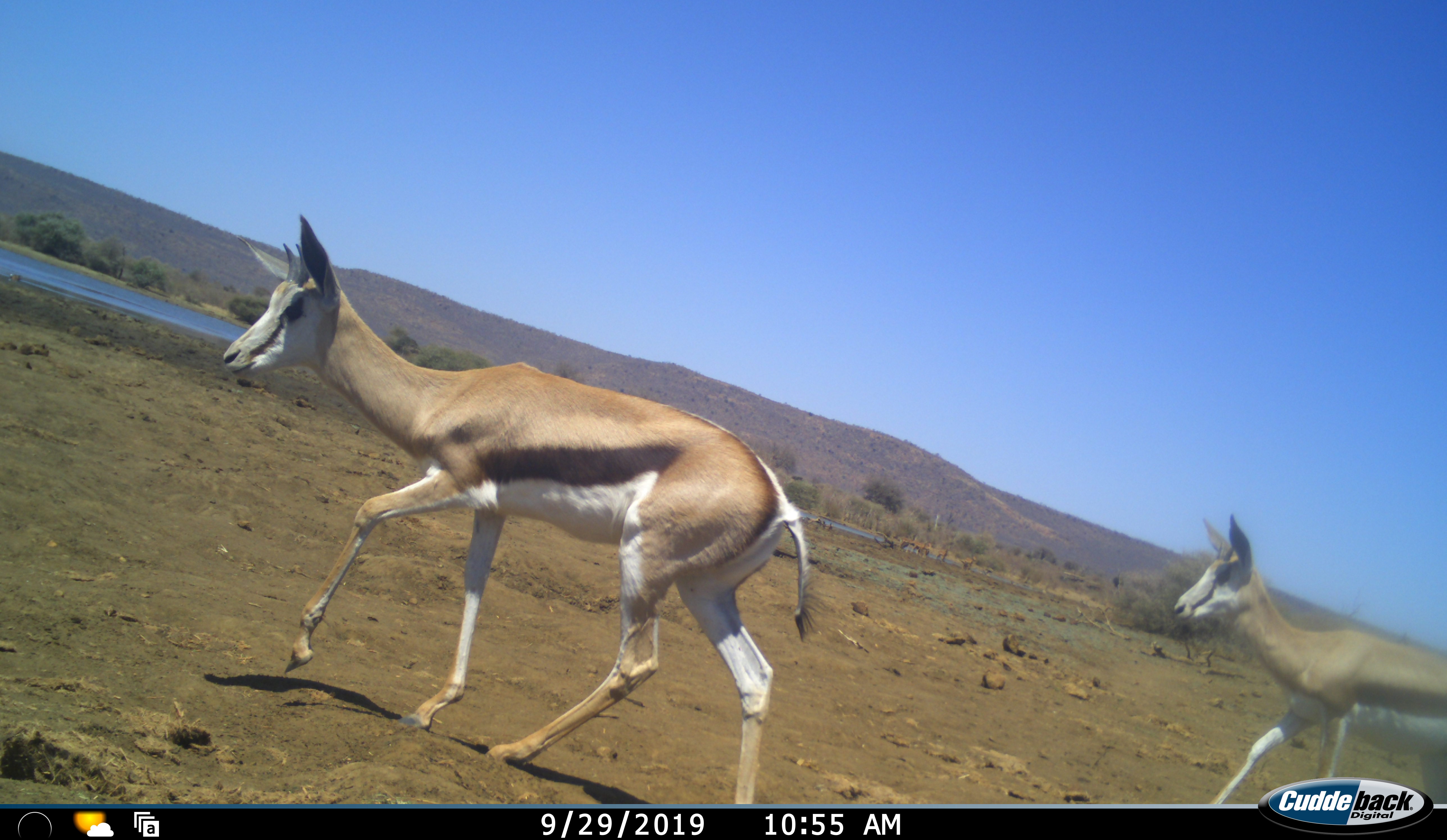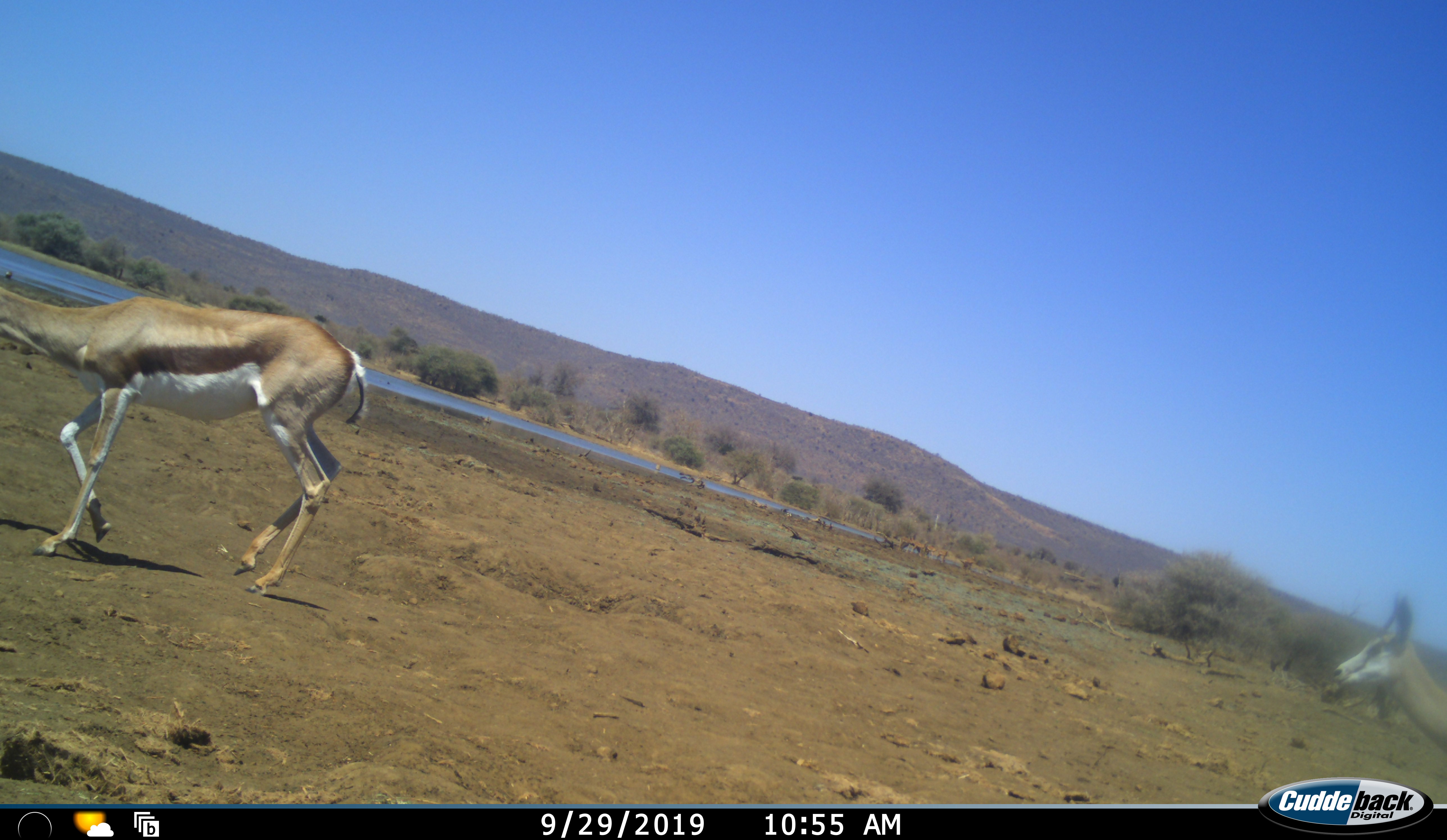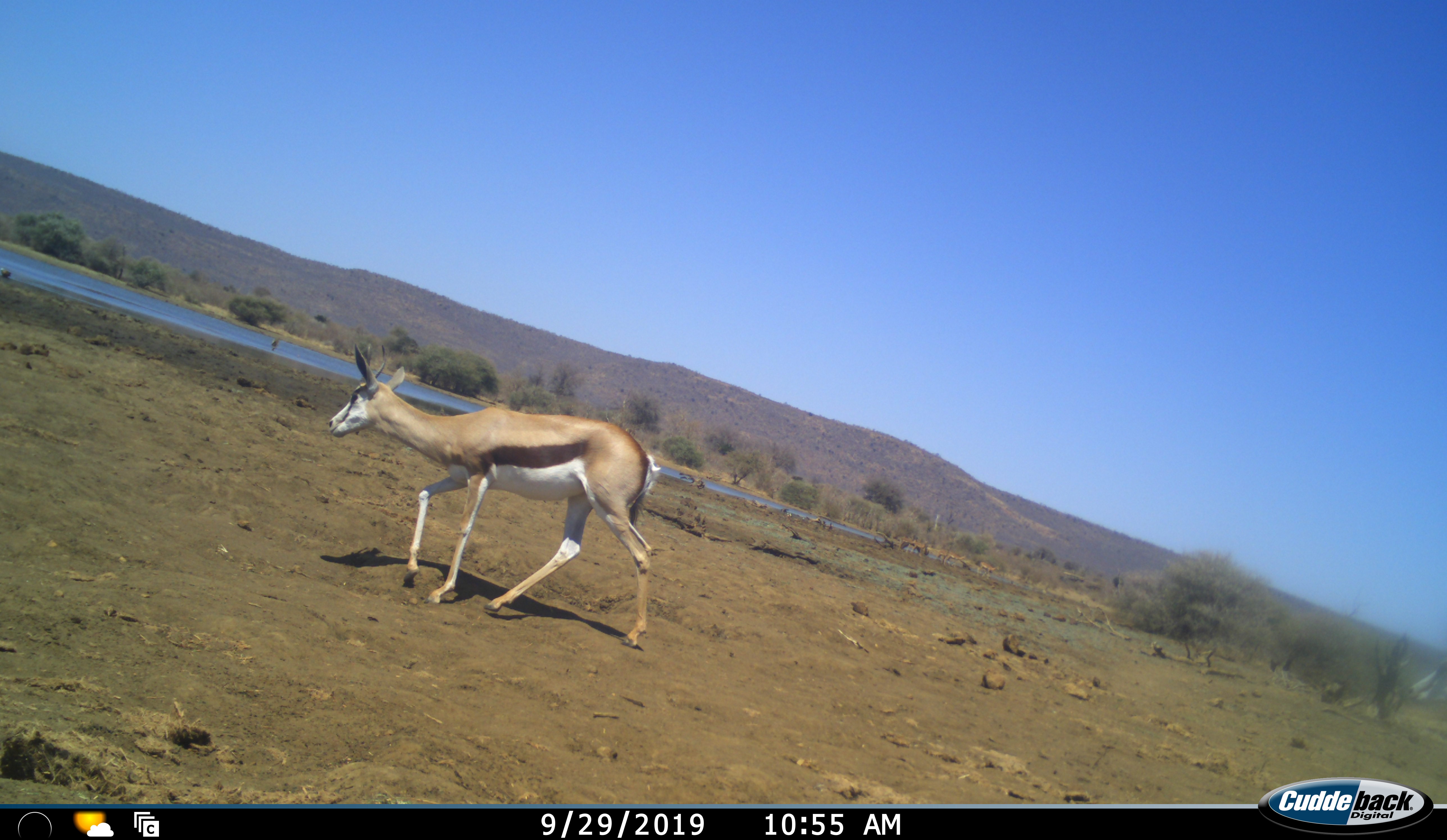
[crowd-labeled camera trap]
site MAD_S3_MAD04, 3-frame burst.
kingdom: Animalia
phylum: Chordata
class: Mammalia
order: Artiodactyla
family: Bovidae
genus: Antidorcas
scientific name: Antidorcas marsupialis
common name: springbok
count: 2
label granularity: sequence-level